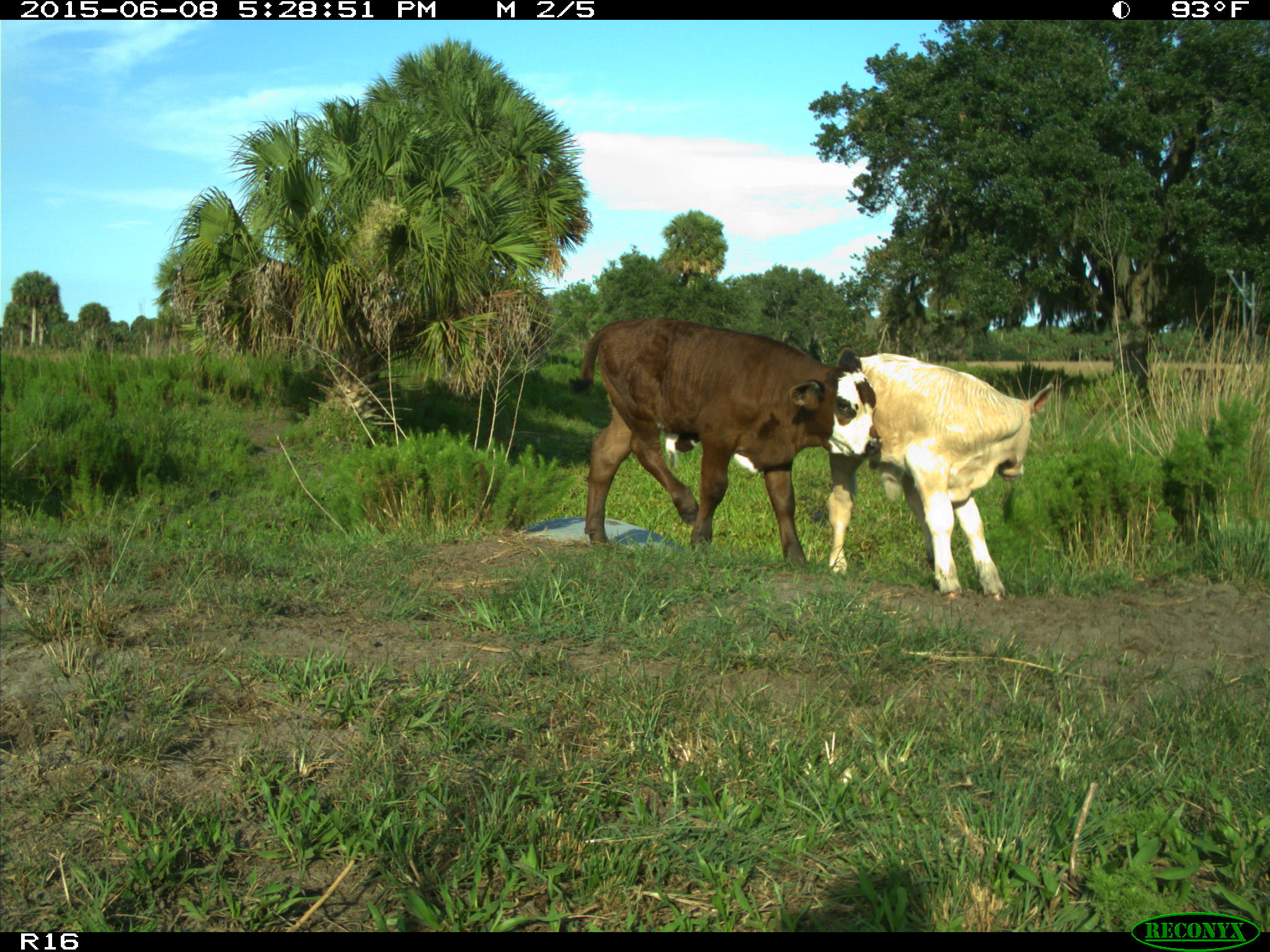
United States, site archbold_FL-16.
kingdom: Animalia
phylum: Chordata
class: Mammalia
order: Artiodactyla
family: Bovidae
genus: Bos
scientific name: Bos taurus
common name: domestic cow